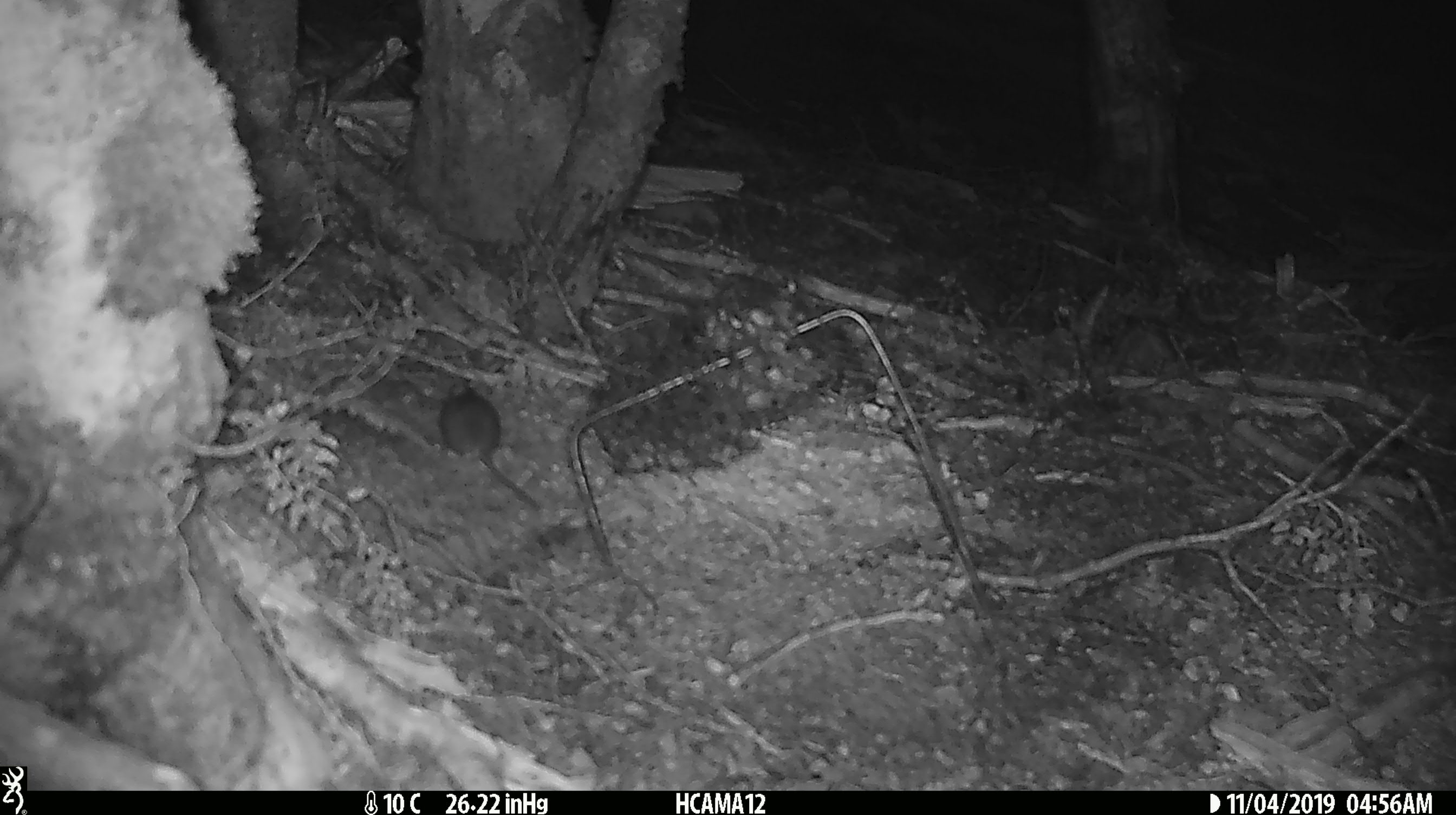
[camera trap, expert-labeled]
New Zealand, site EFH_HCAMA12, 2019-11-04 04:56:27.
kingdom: Animalia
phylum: Chordata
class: Mammalia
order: Rodentia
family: Muridae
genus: Mus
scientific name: Mus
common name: mouse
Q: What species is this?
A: Mouse (Mus).